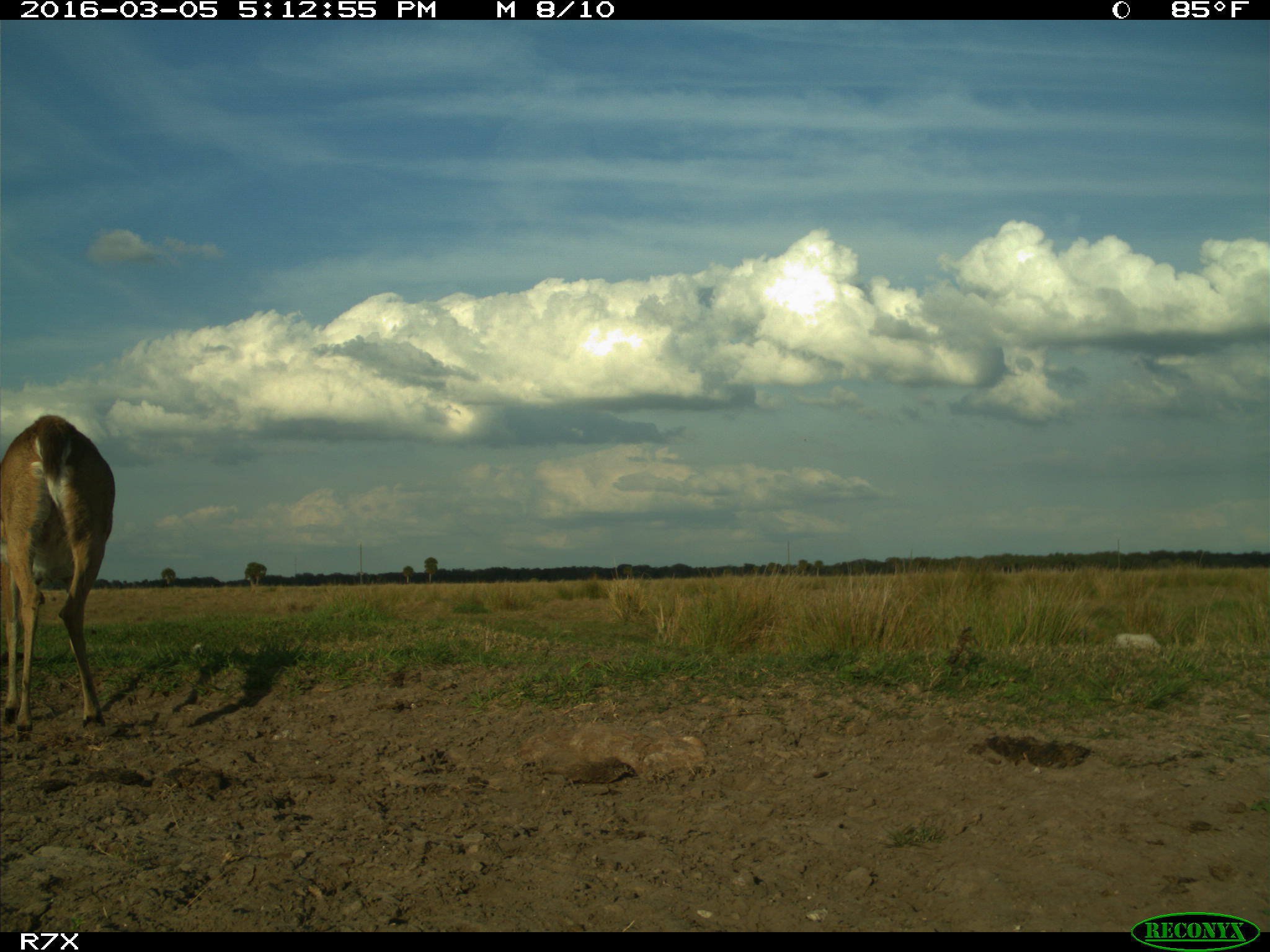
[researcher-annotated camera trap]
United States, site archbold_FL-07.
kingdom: Animalia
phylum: Chordata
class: Mammalia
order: Artiodactyla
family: Cervidae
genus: Odocoileus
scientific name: Odocoileus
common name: deer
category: unidentified deer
Unidentified deer (deer) (Odocoileus).